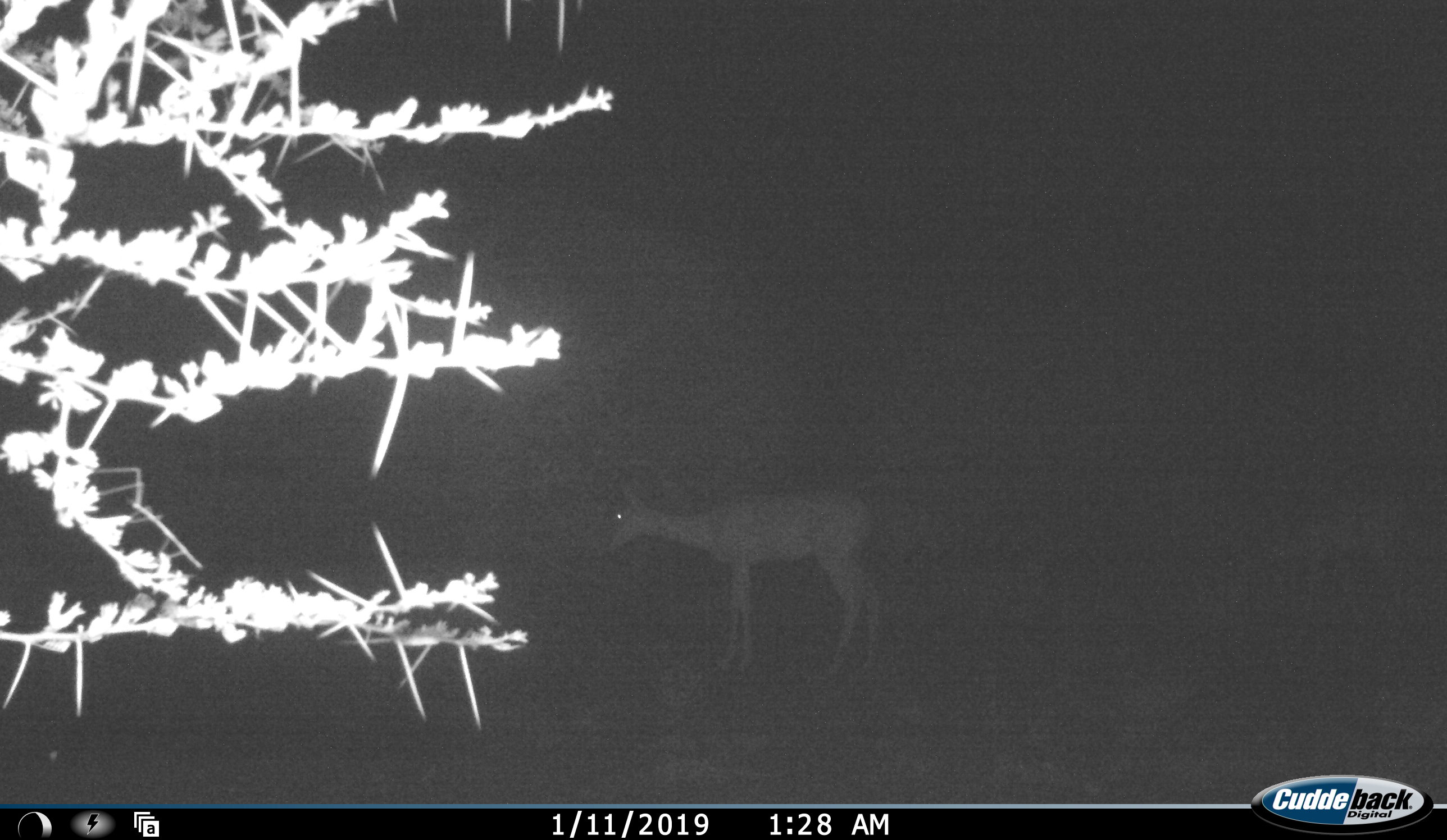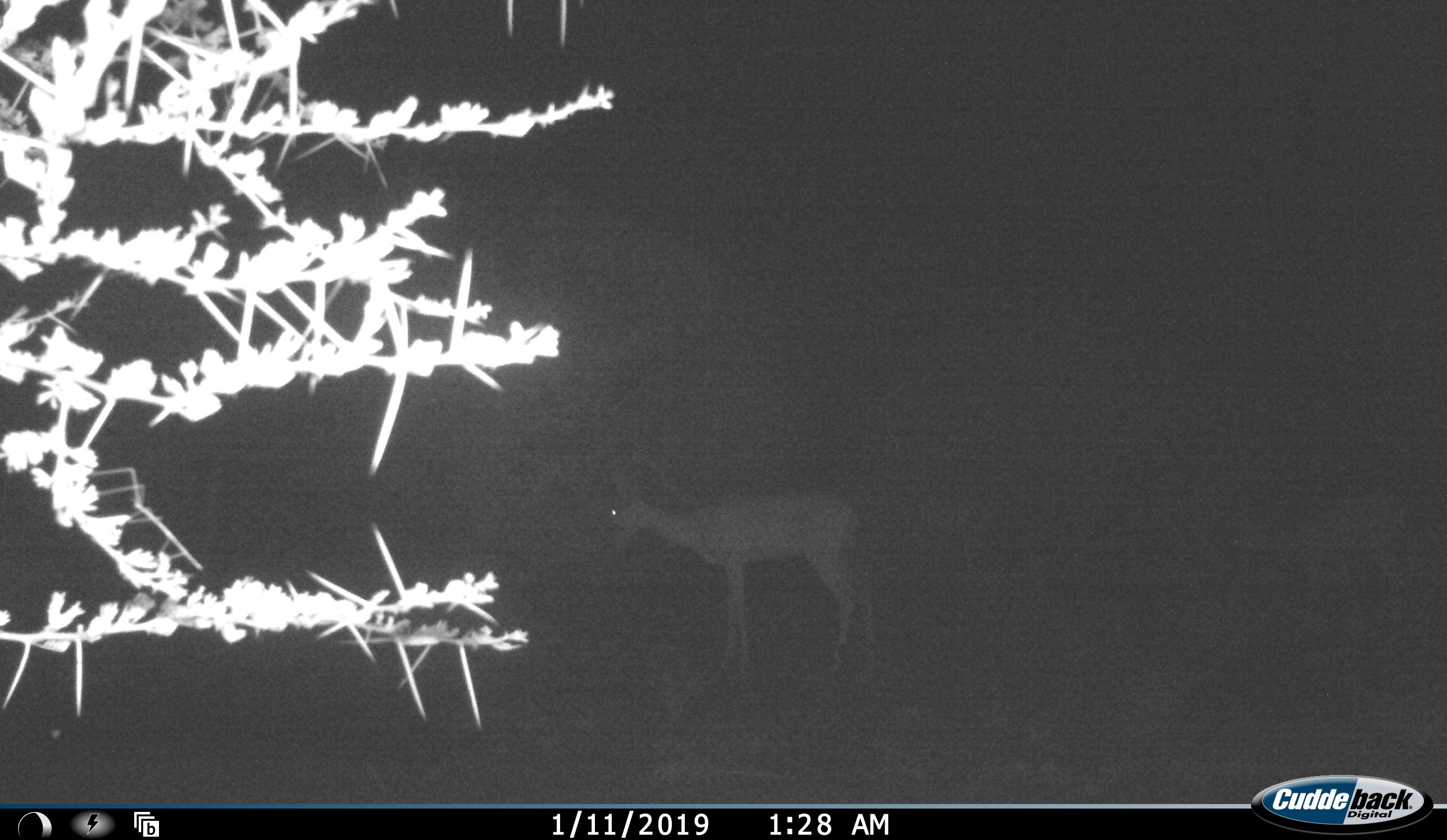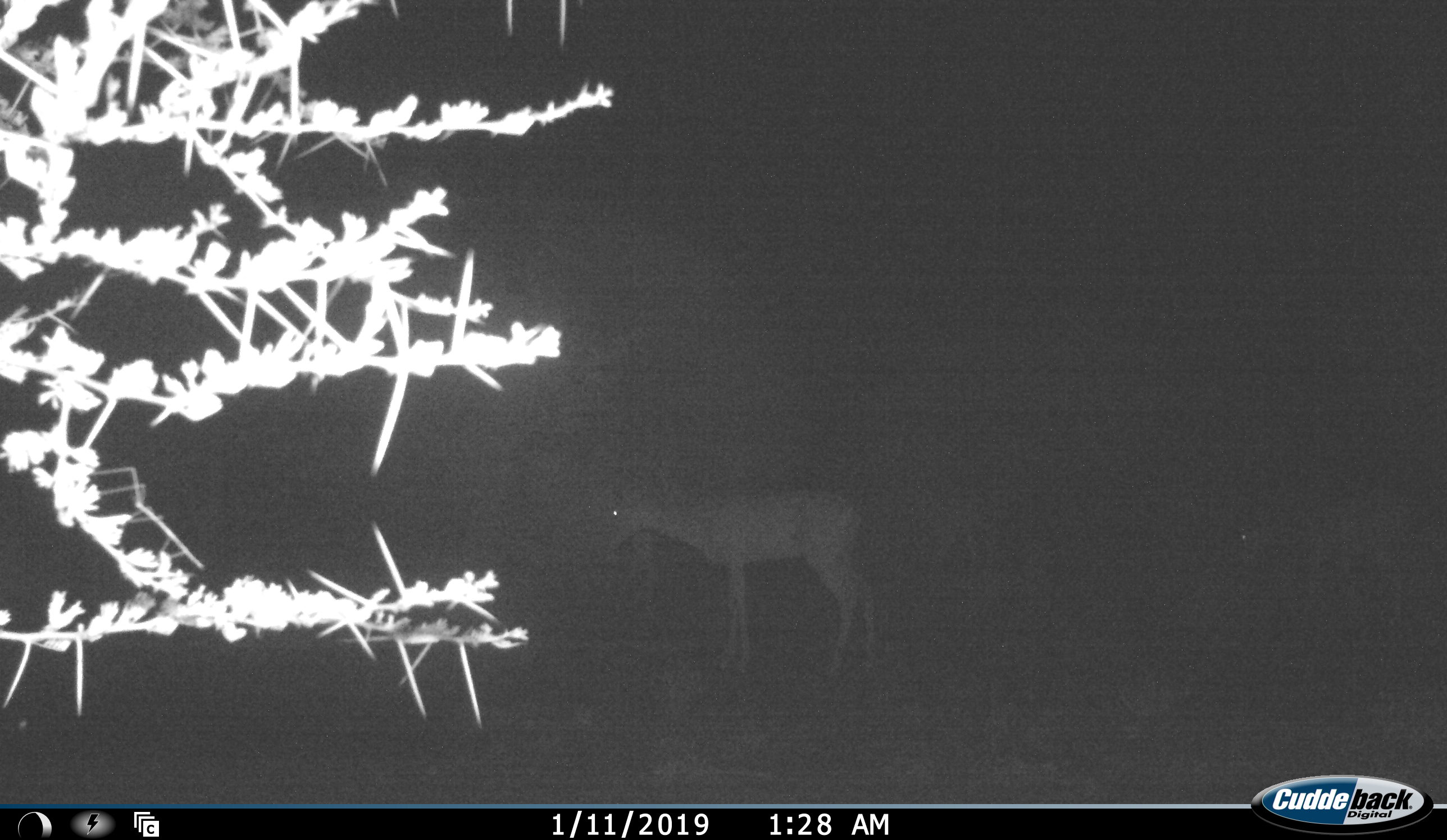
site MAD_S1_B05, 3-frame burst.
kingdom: Animalia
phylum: Chordata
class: Mammalia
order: Artiodactyla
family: Bovidae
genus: Aepyceros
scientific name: Aepyceros melampus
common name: impala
Impala (Aepyceros melampus), count 2. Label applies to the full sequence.